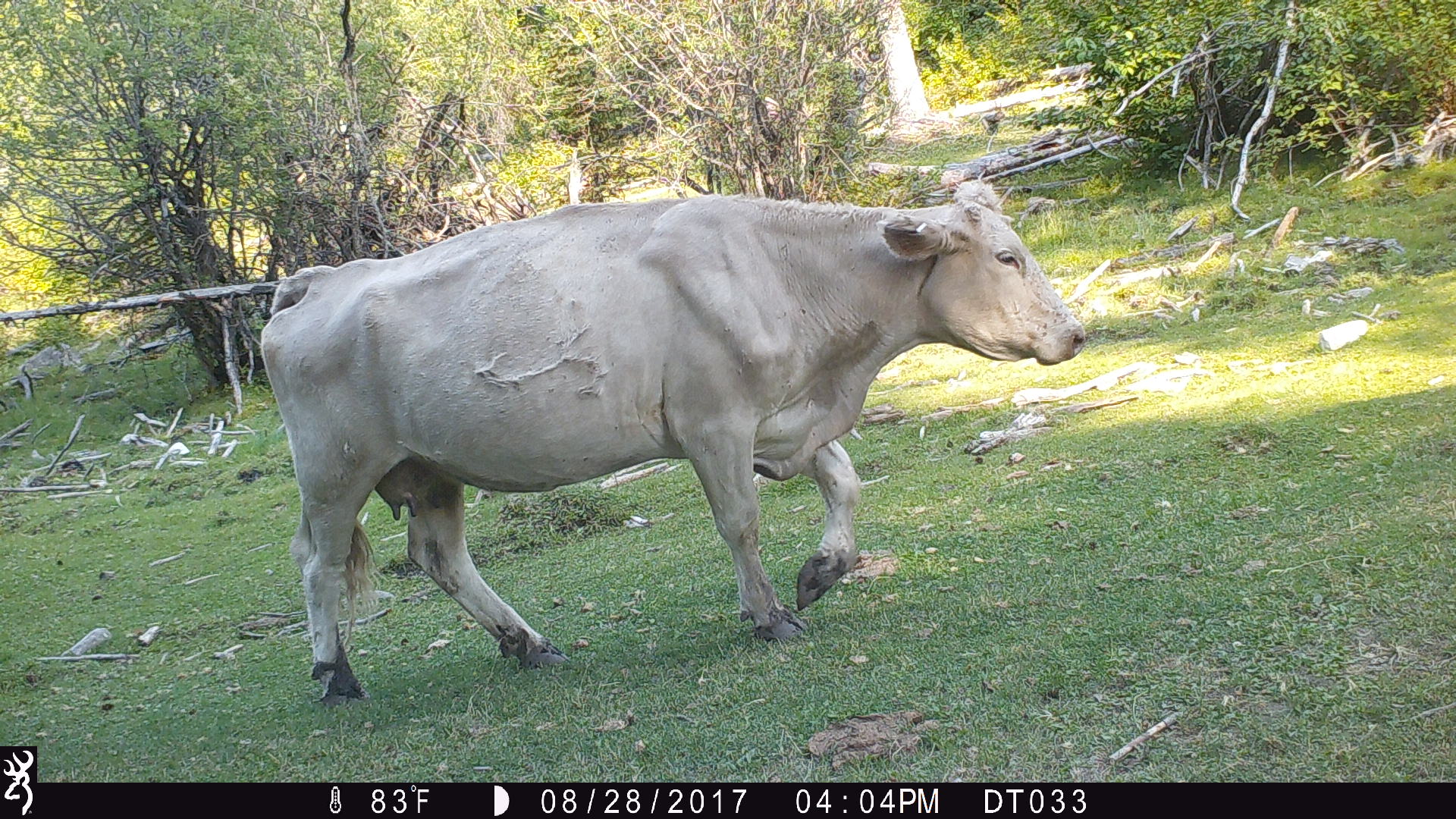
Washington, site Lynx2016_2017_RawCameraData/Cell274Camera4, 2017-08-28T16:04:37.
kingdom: Animalia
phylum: Chordata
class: Mammalia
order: Artiodactyla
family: Bovidae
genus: Bos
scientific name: Bos taurus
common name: domestic cattle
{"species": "domestic cattle (Bos taurus)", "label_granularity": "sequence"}